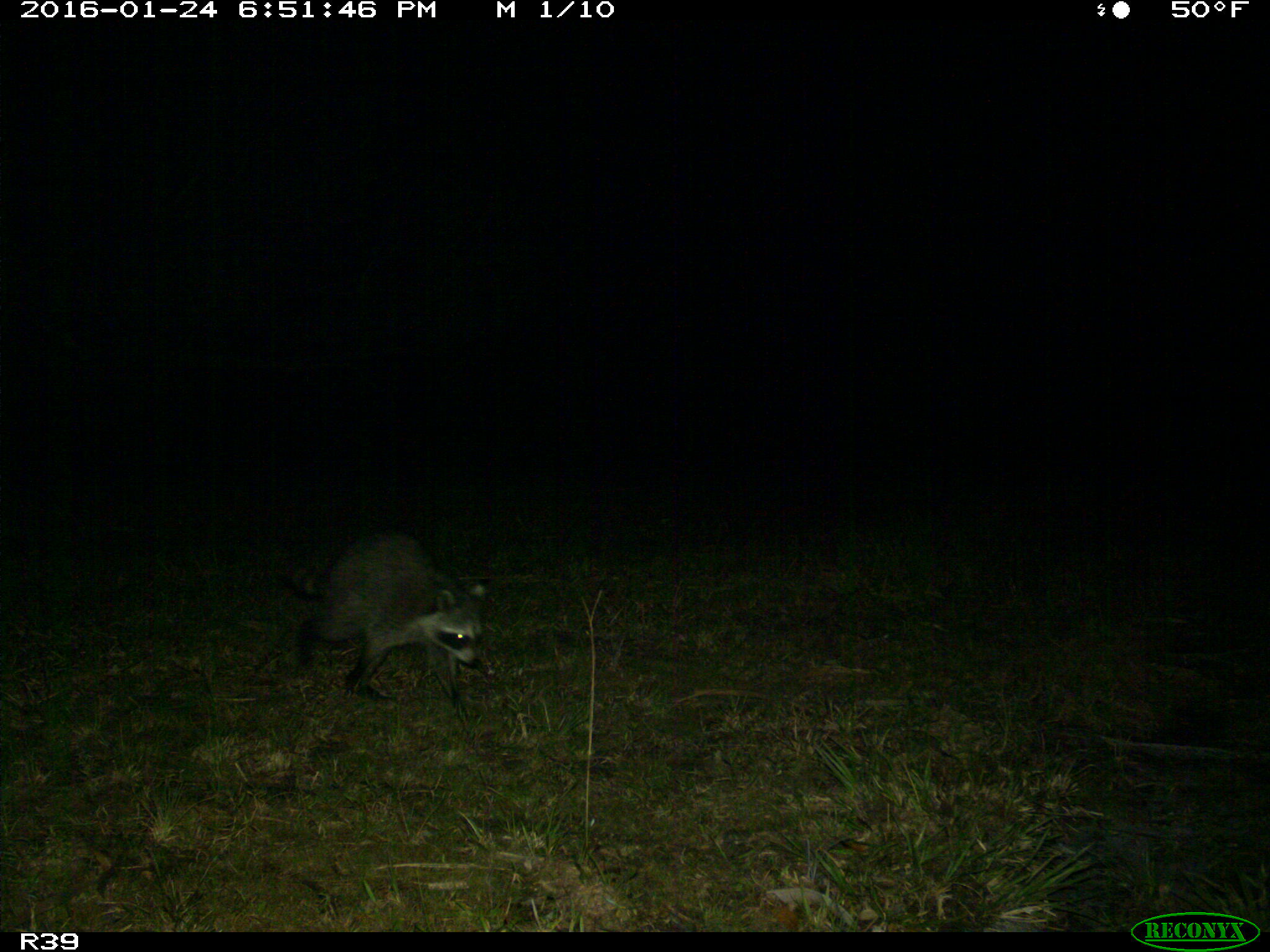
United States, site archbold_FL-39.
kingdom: Animalia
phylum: Chordata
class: Mammalia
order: Carnivora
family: Procyonidae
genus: Procyon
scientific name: Procyon lotor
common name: common raccoon